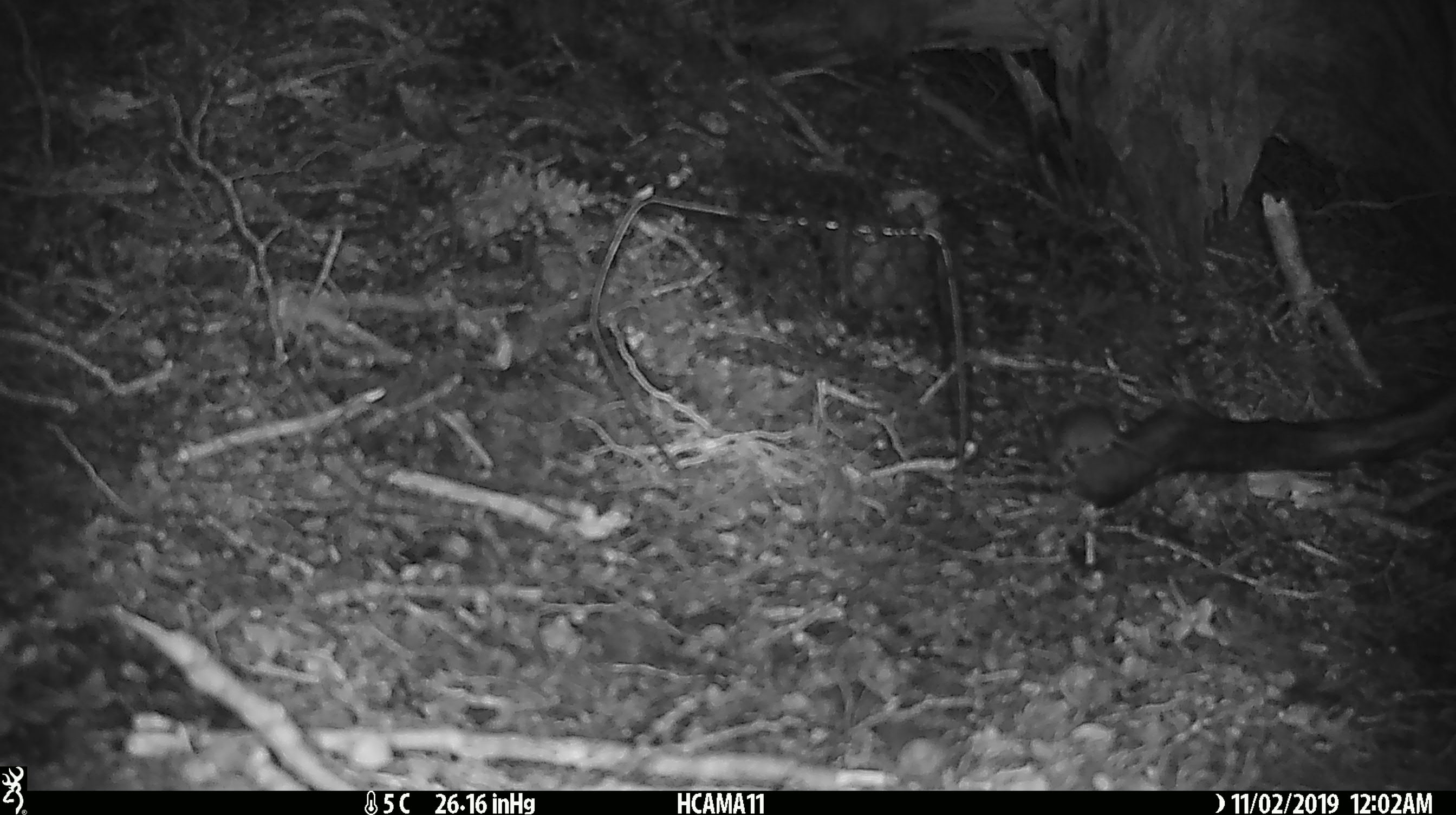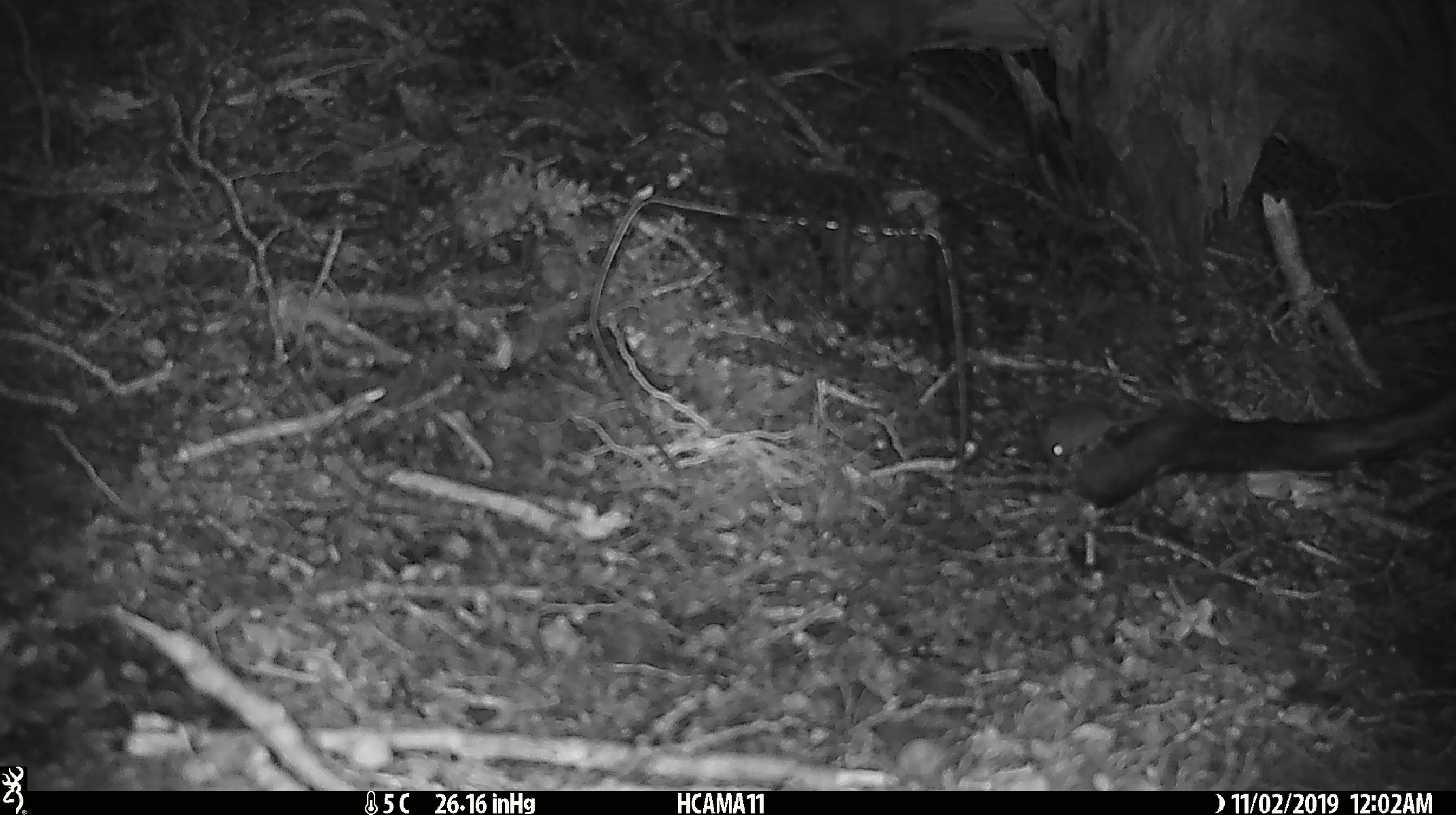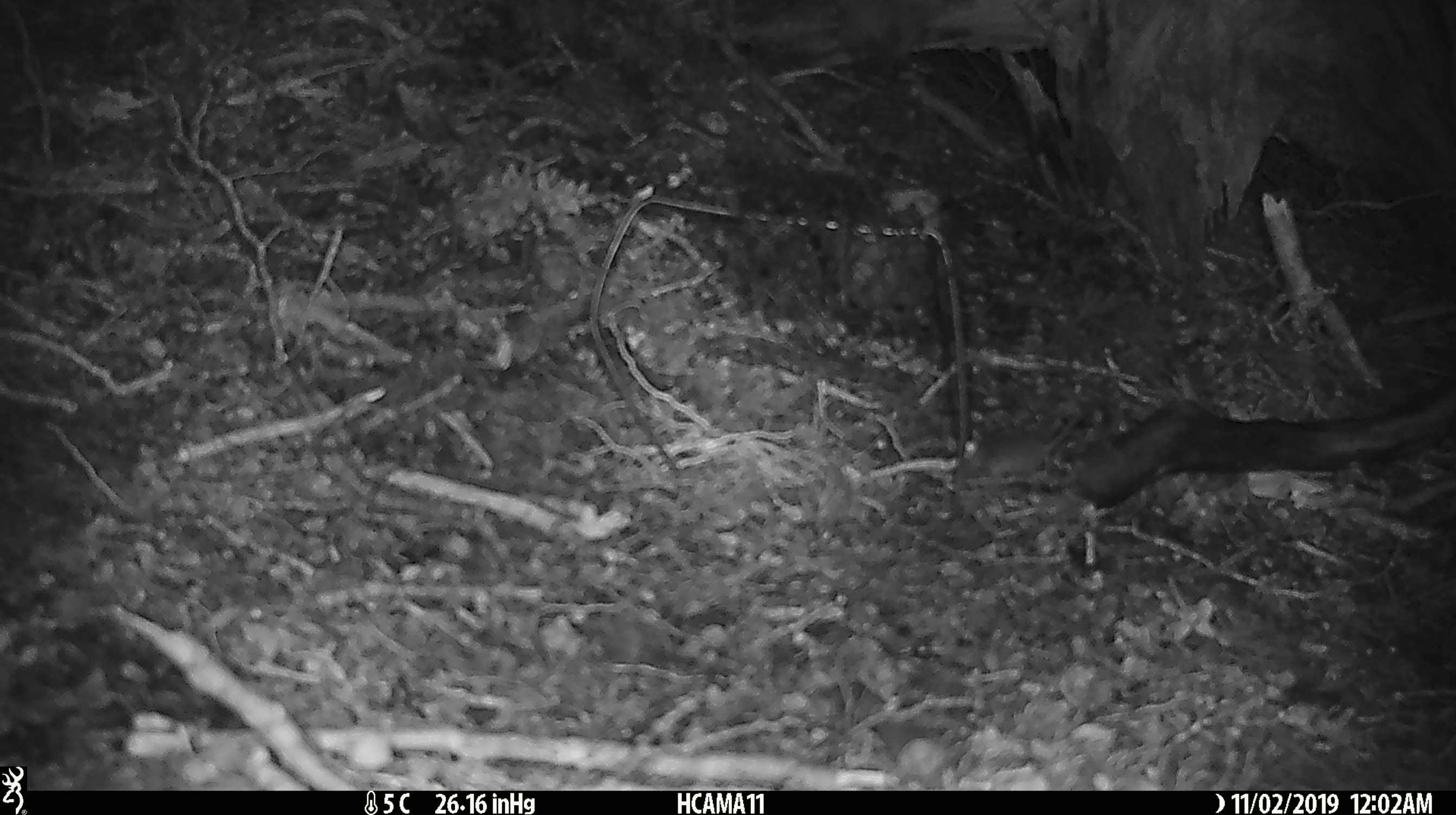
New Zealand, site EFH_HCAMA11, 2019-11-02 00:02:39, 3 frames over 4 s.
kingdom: Animalia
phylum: Chordata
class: Mammalia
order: Rodentia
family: Muridae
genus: Mus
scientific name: Mus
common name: mouse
Mouse (Mus).